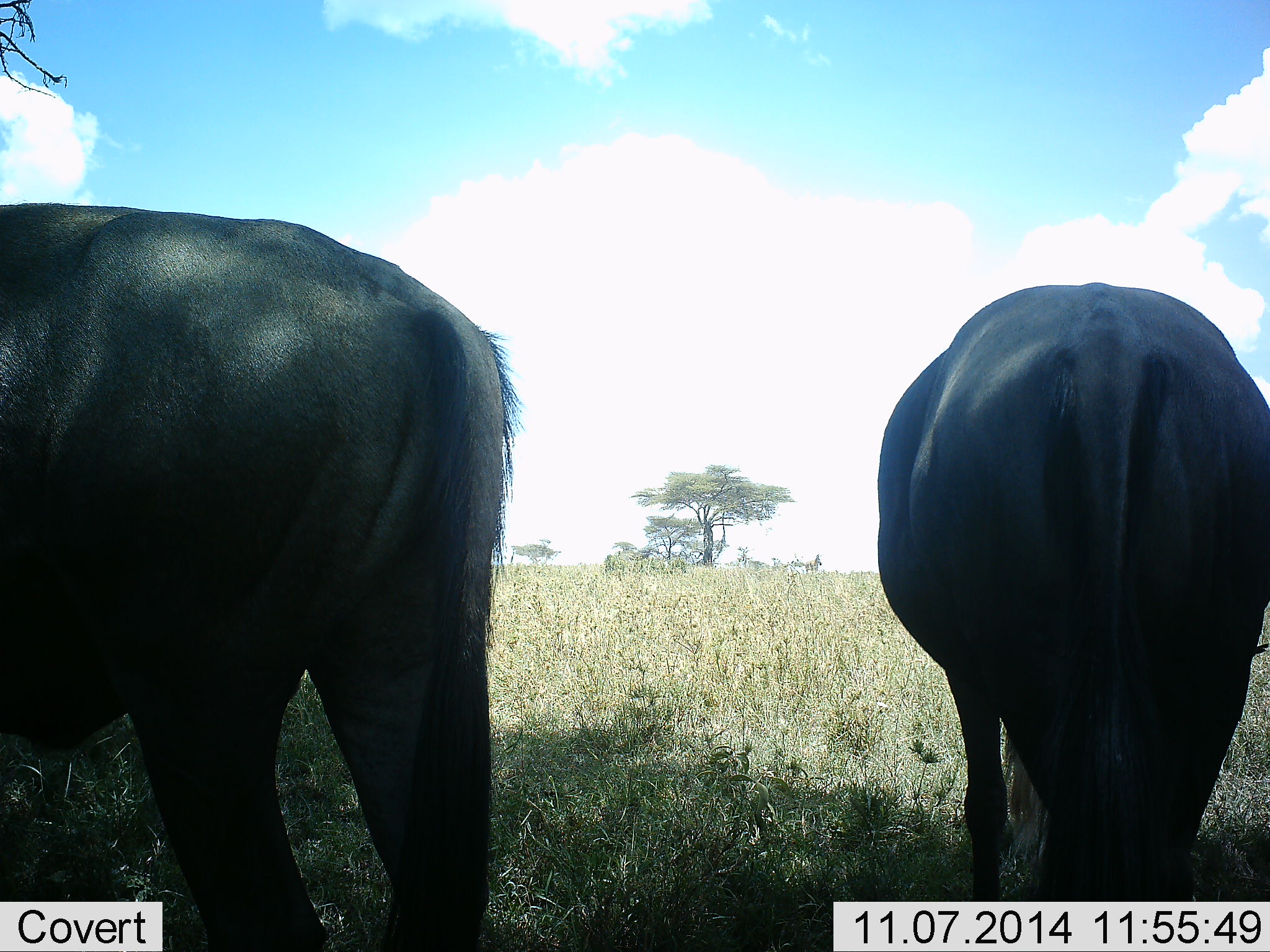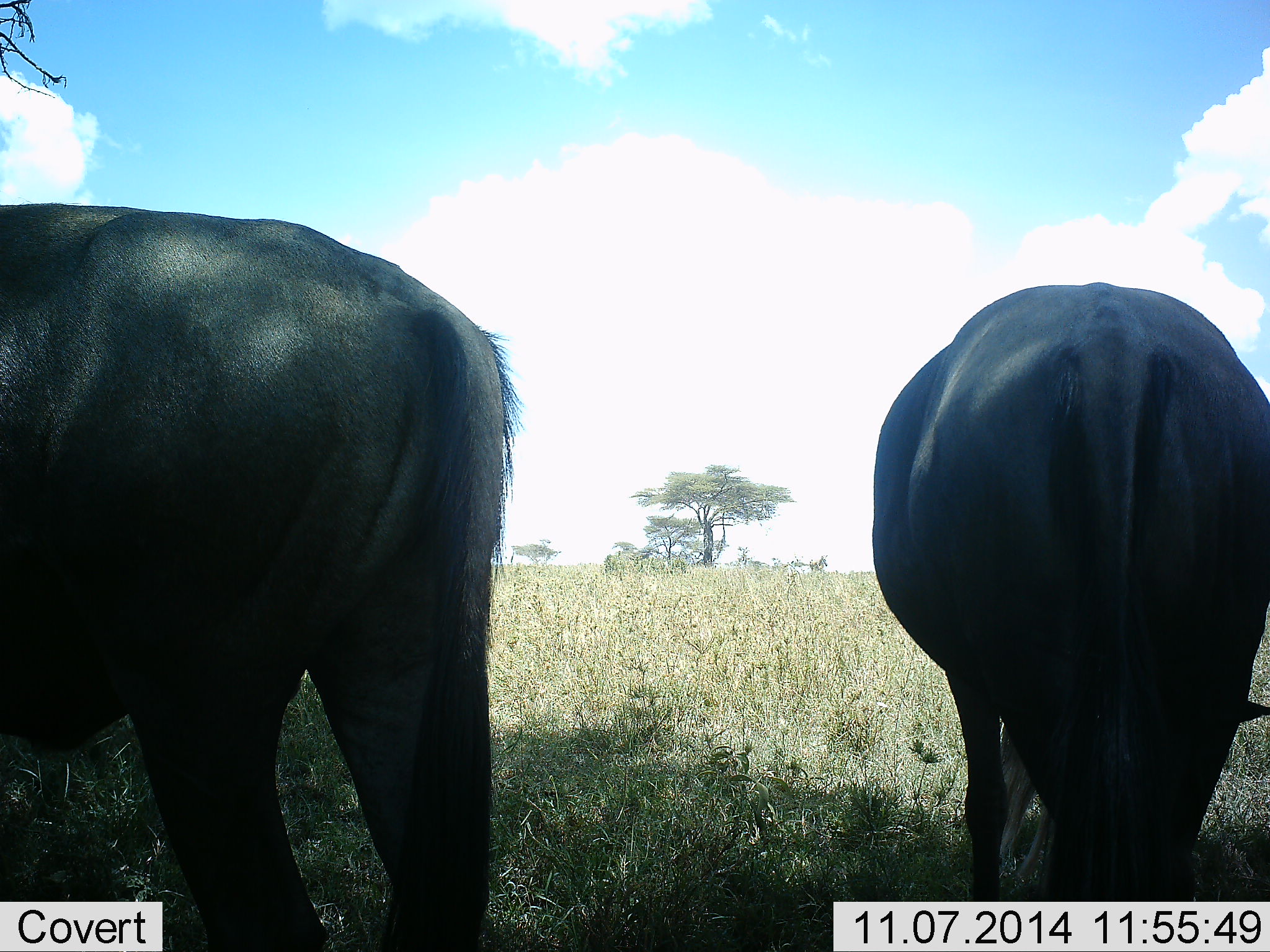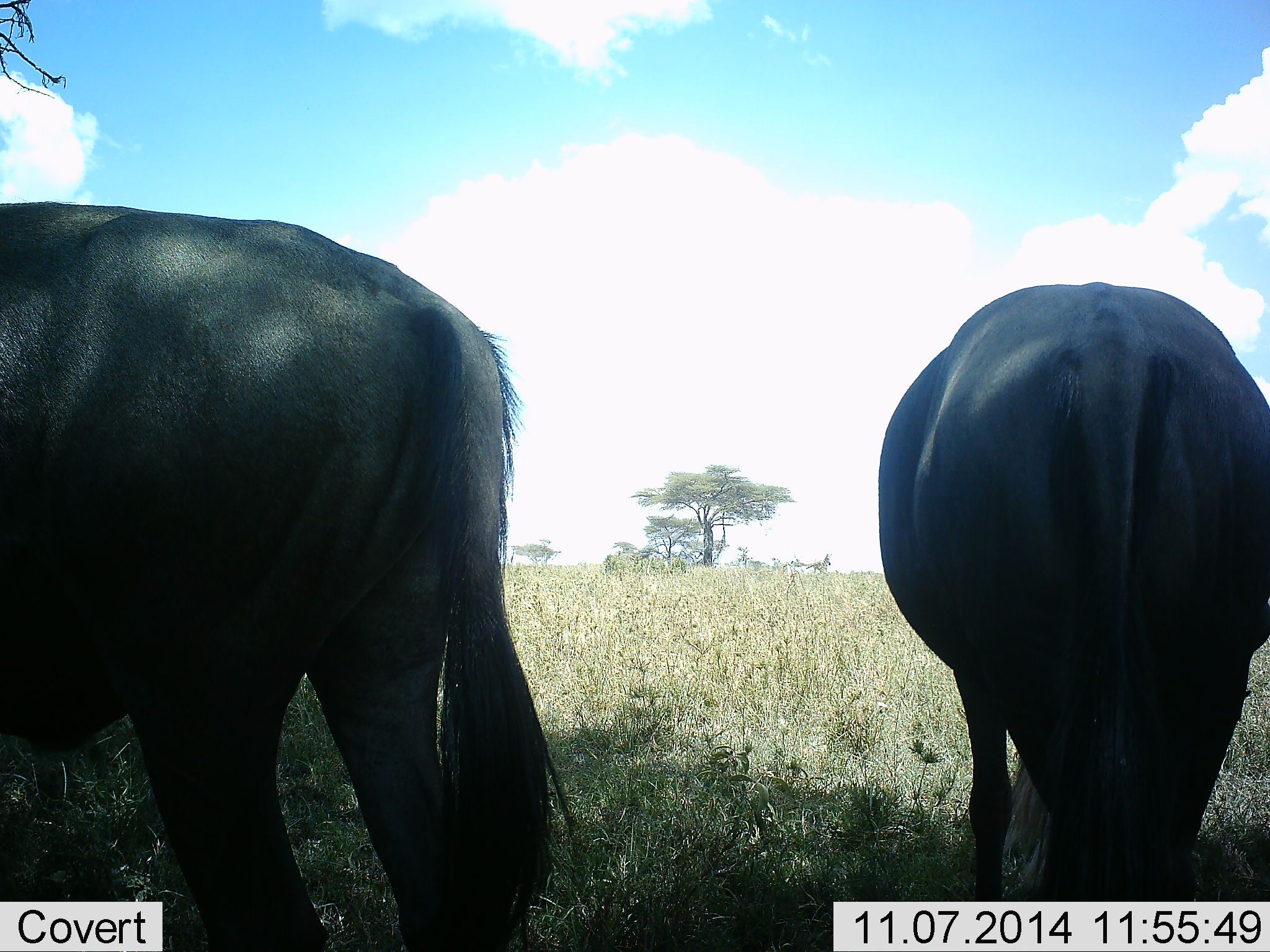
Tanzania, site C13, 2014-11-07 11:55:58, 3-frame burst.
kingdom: Animalia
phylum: Chordata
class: Mammalia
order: Artiodactyla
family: Bovidae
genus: Connochaetes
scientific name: Connochaetes taurinus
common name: blue wildebeest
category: wildebeest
Wildebeest (blue wildebeest) (Connochaetes taurinus), count 2. Behavior (volunteer vote fractions): standing 50%, resting 0%, moving 0%, interacting 0%. Young present (vote fraction): 0%. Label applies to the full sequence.